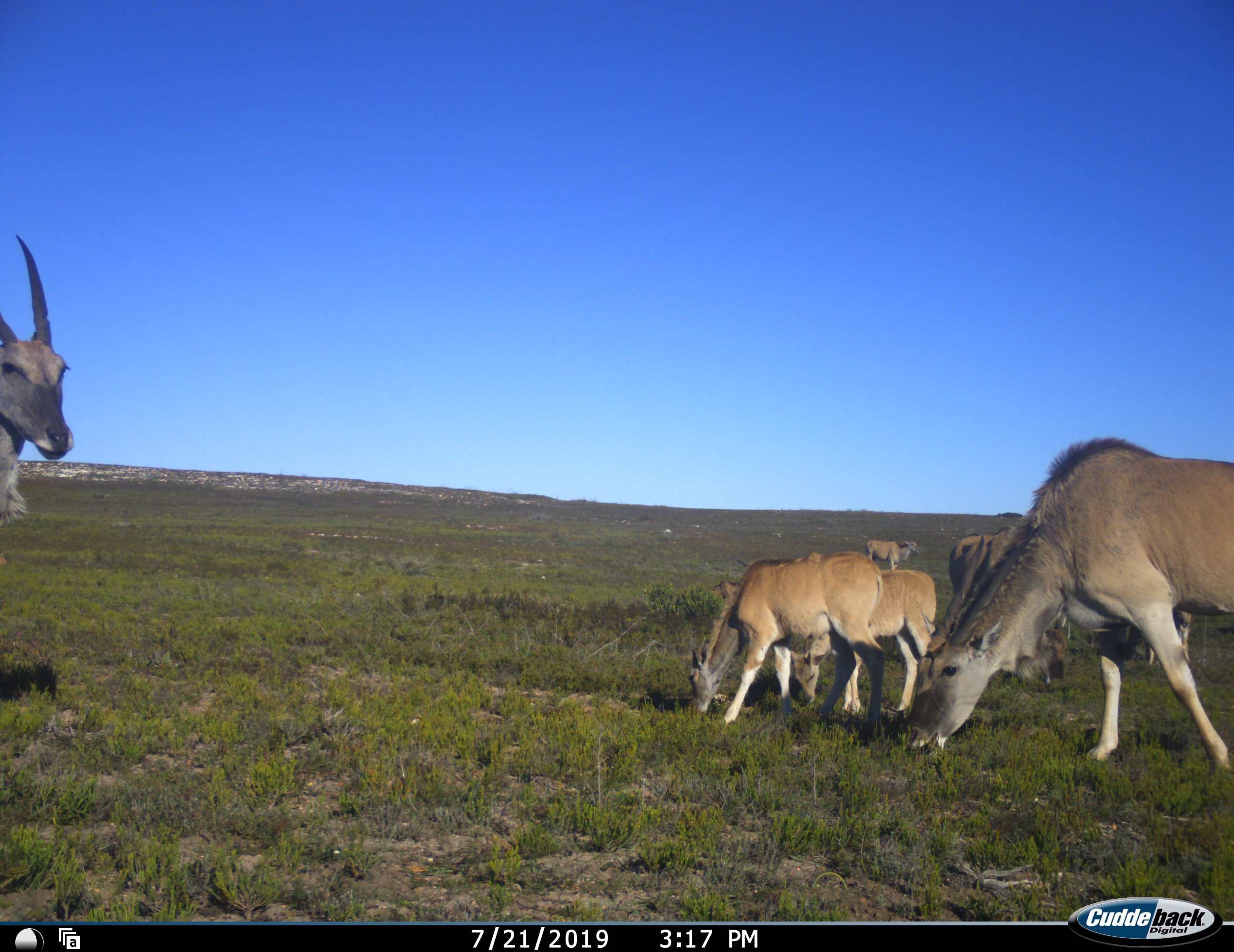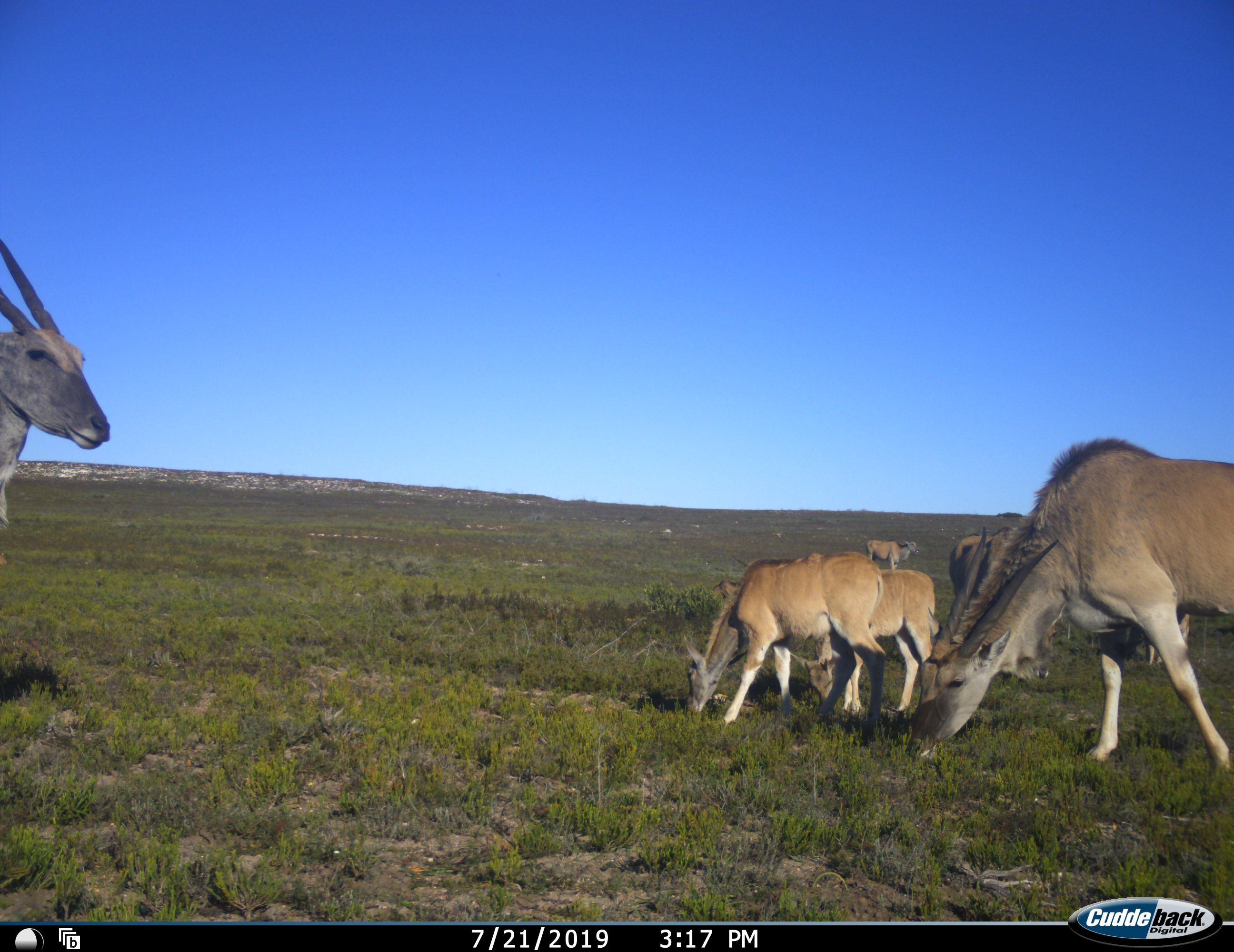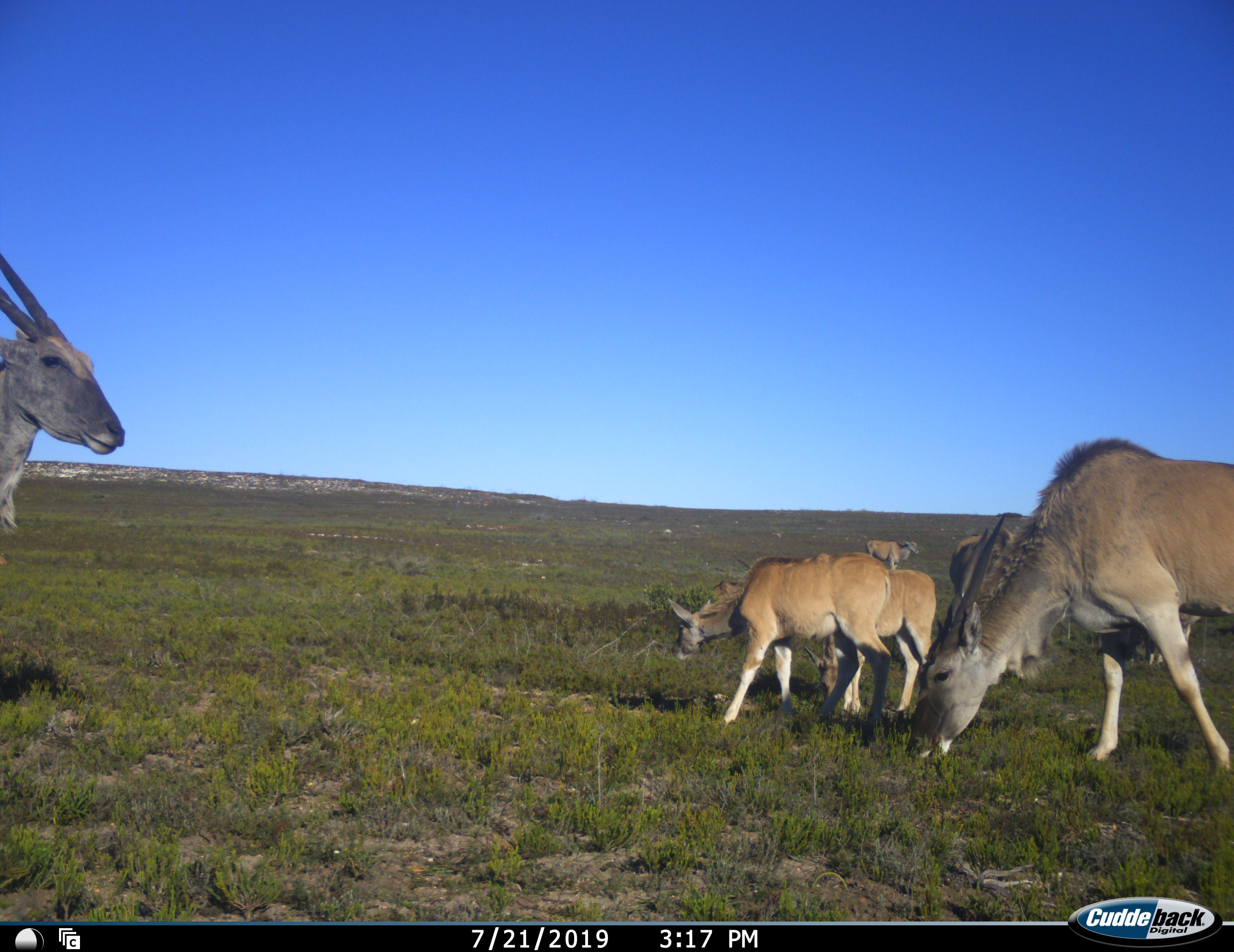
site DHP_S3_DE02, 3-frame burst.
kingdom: Animalia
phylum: Chordata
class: Mammalia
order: Artiodactyla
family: Bovidae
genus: Tragelaphus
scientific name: Tragelaphus oryx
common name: eland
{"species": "eland (Tragelaphus oryx)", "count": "6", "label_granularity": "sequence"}